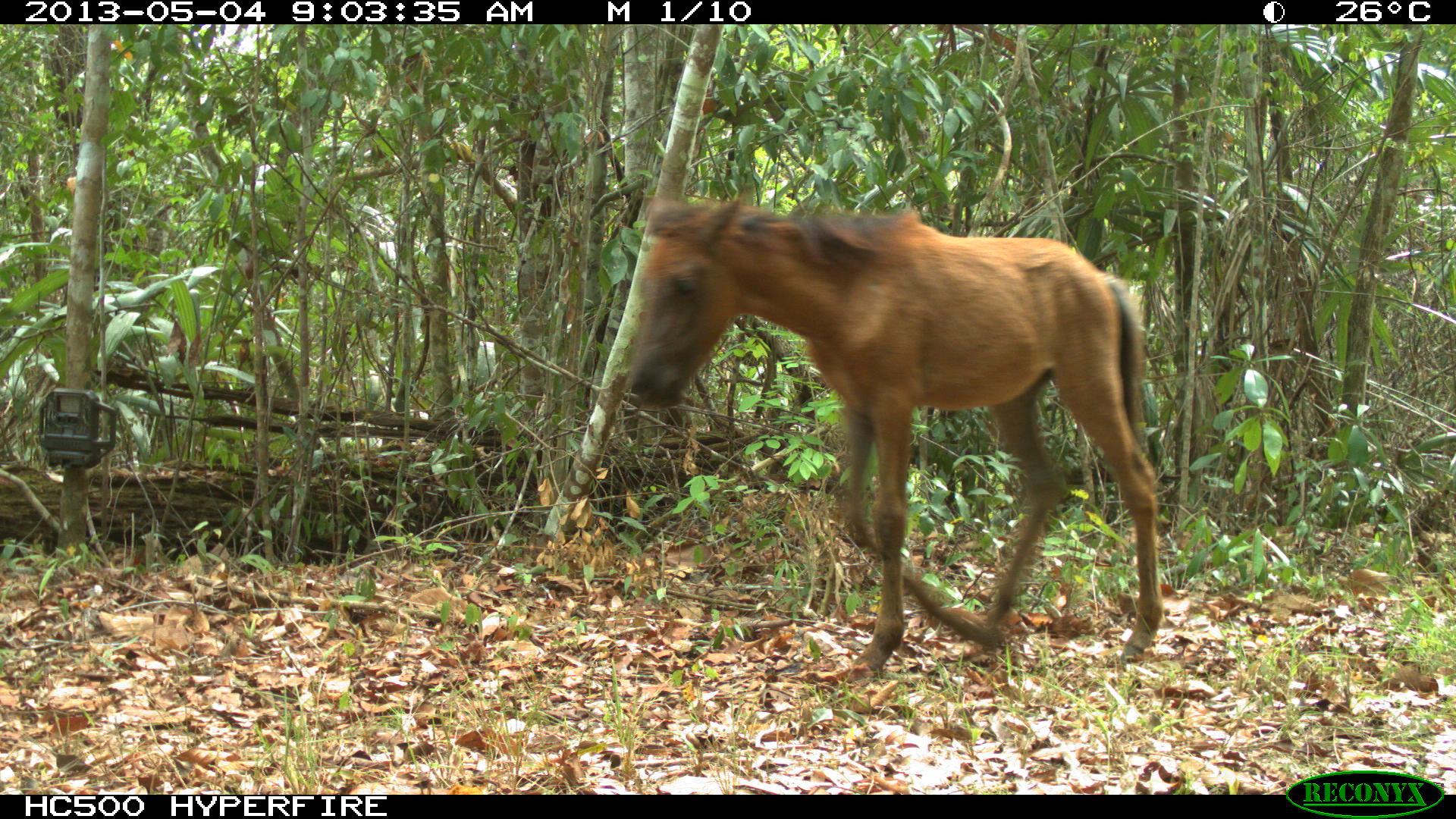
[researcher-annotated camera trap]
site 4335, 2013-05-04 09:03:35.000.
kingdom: Animalia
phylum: Chordata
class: Mammalia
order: Perissodactyla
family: Equidae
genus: Equus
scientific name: Equus ferus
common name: wild horse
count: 4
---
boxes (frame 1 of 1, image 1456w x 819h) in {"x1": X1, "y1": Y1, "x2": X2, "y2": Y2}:
equus ferus: {"x1": 619, "y1": 187, "x2": 1161, "y2": 681}